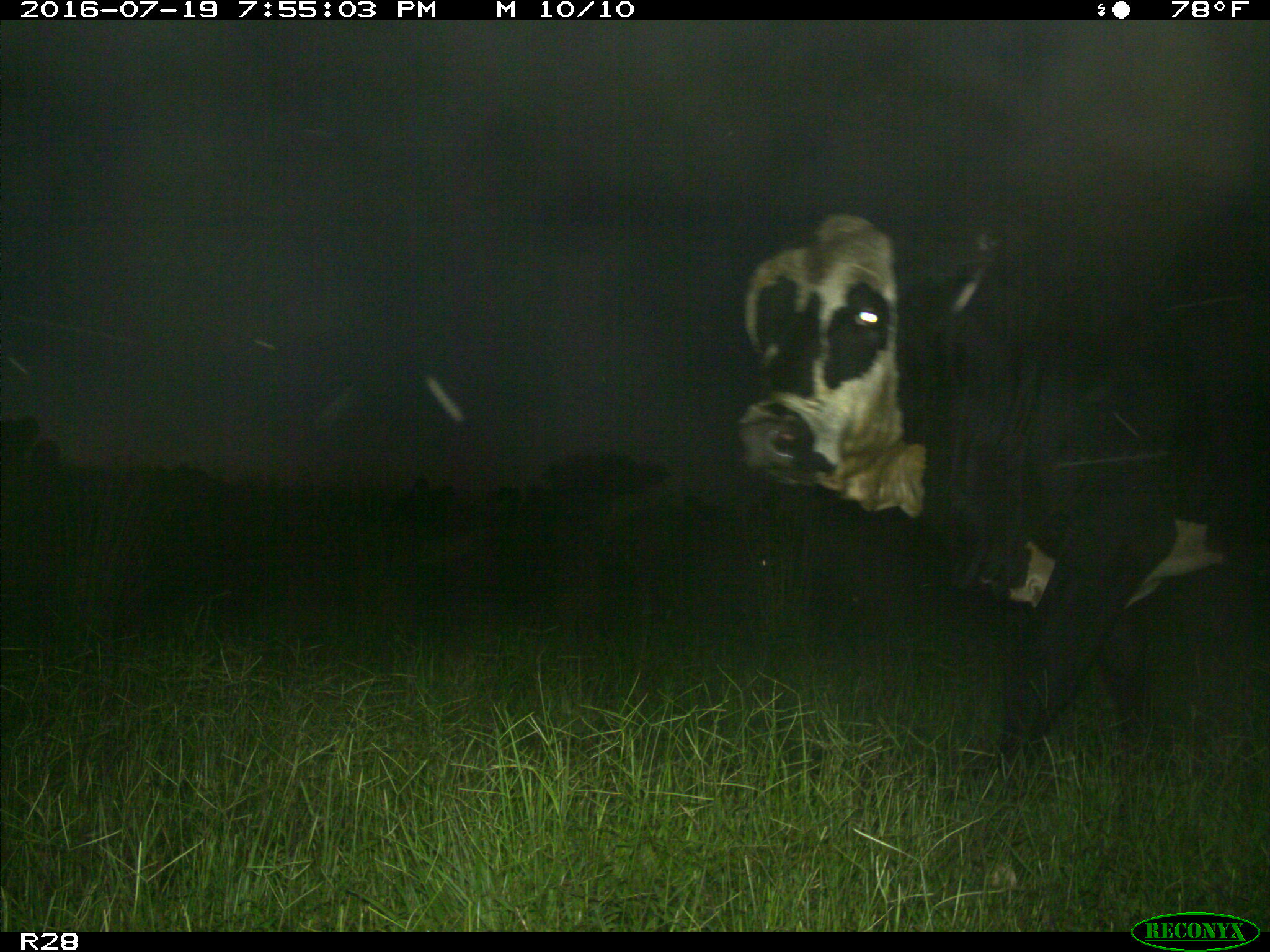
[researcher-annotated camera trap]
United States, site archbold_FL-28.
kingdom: Animalia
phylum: Chordata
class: Mammalia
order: Artiodactyla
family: Bovidae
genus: Bos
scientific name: Bos taurus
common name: domestic cow